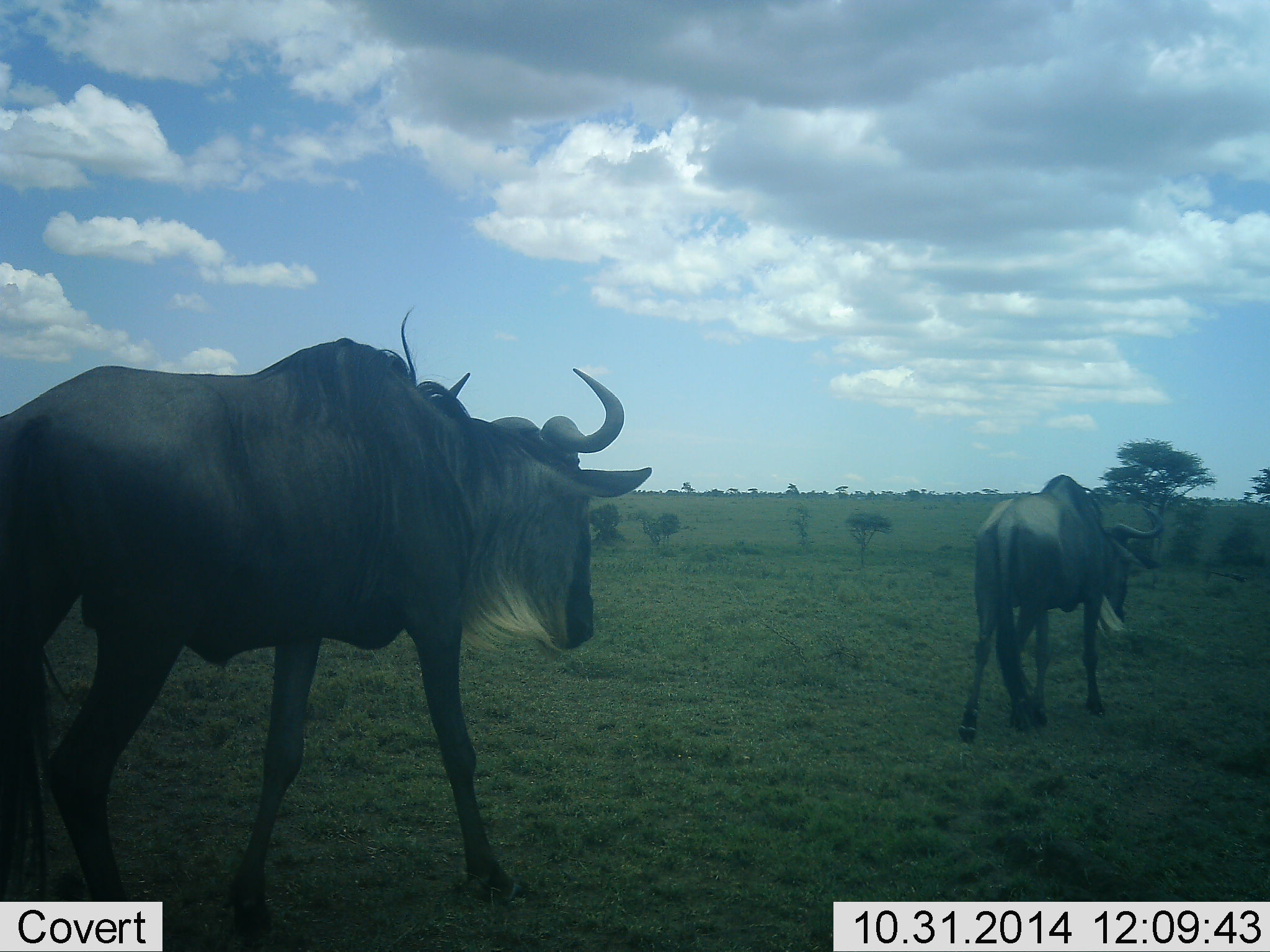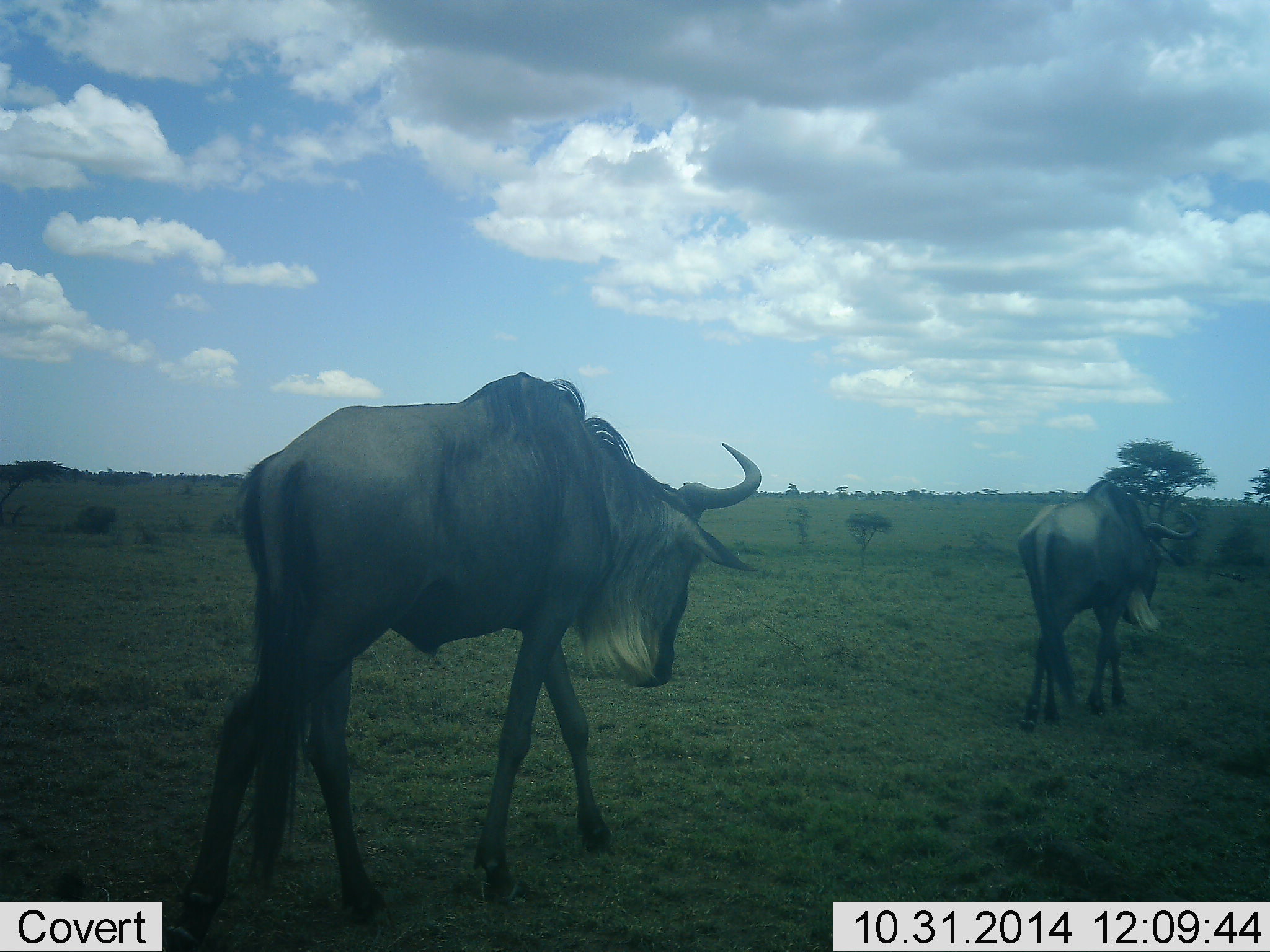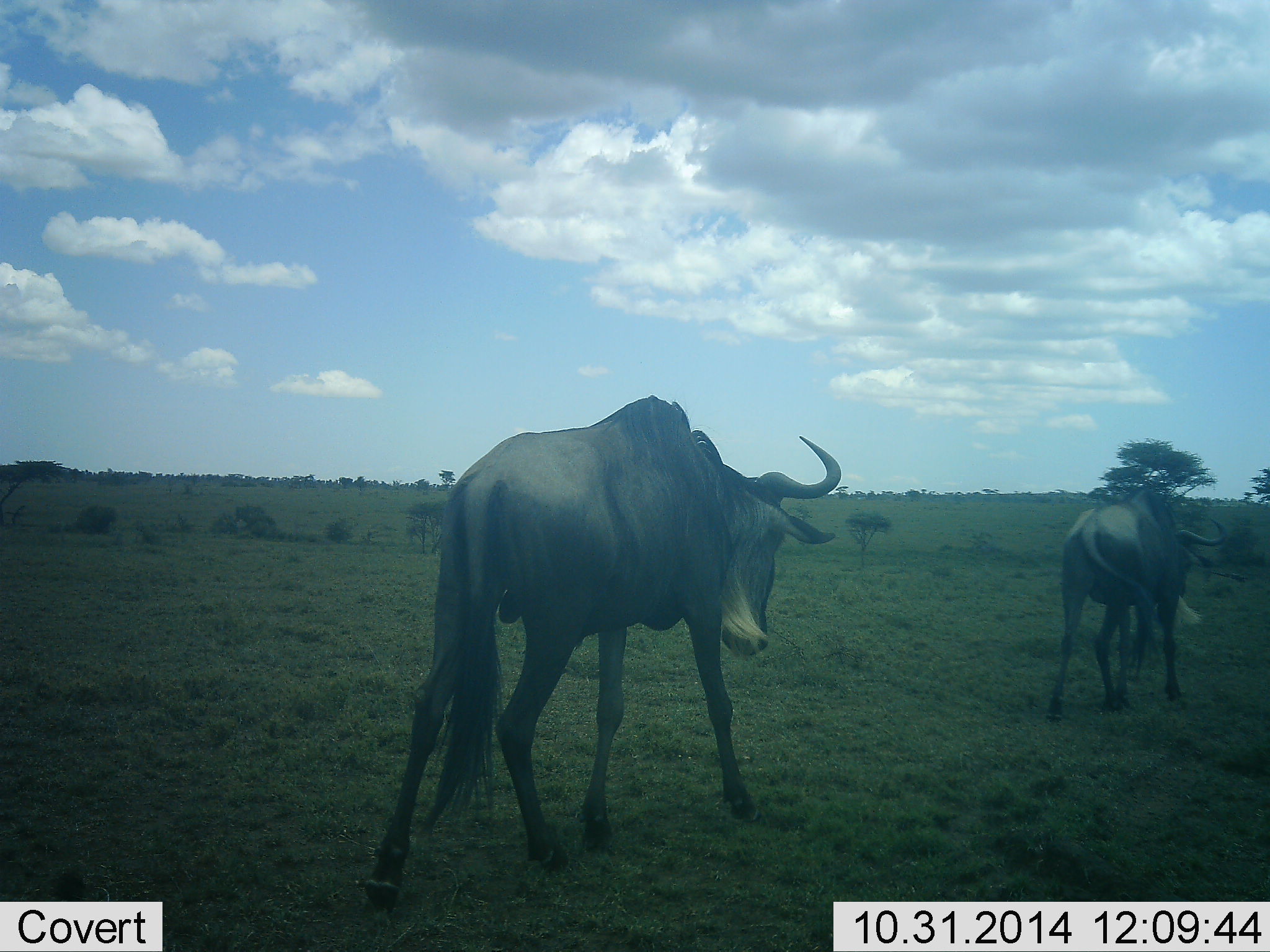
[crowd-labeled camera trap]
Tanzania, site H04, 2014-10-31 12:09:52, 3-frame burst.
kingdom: Animalia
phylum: Chordata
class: Mammalia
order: Artiodactyla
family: Bovidae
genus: Connochaetes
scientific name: Connochaetes taurinus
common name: blue wildebeest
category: wildebeest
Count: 2.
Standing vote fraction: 20%.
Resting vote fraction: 0%.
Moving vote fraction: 90%.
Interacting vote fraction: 0%.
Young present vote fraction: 0%.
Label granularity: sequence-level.